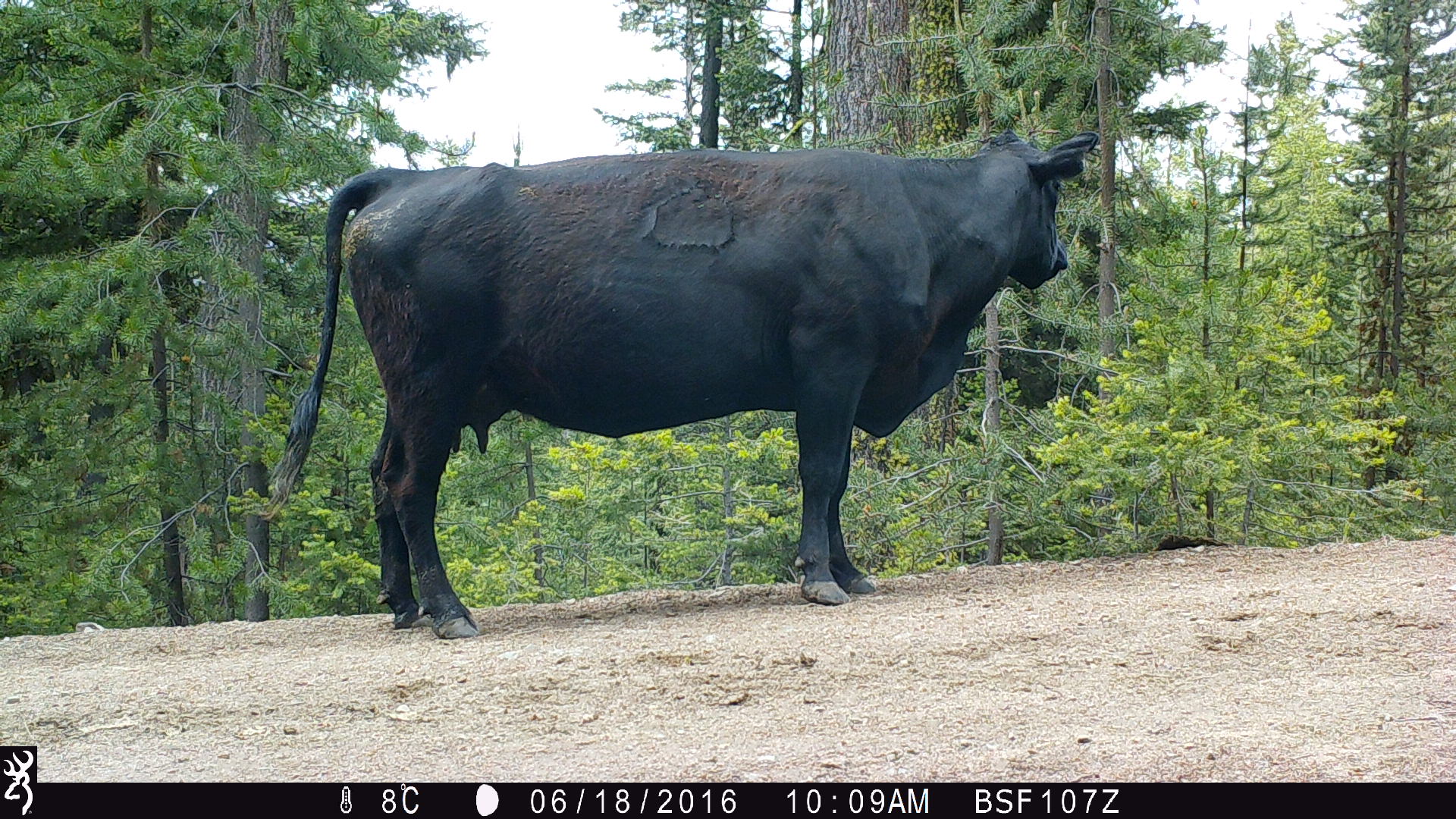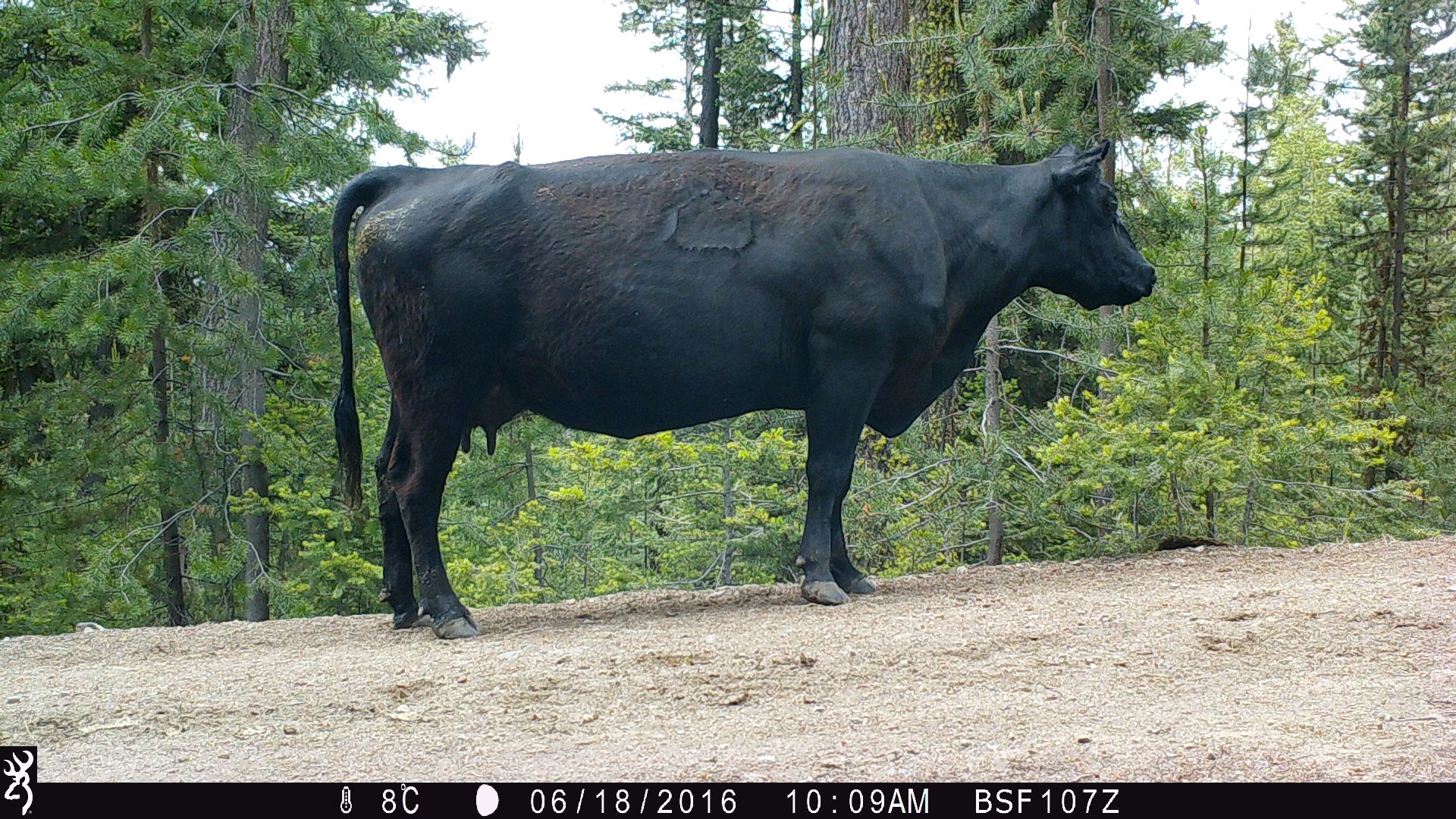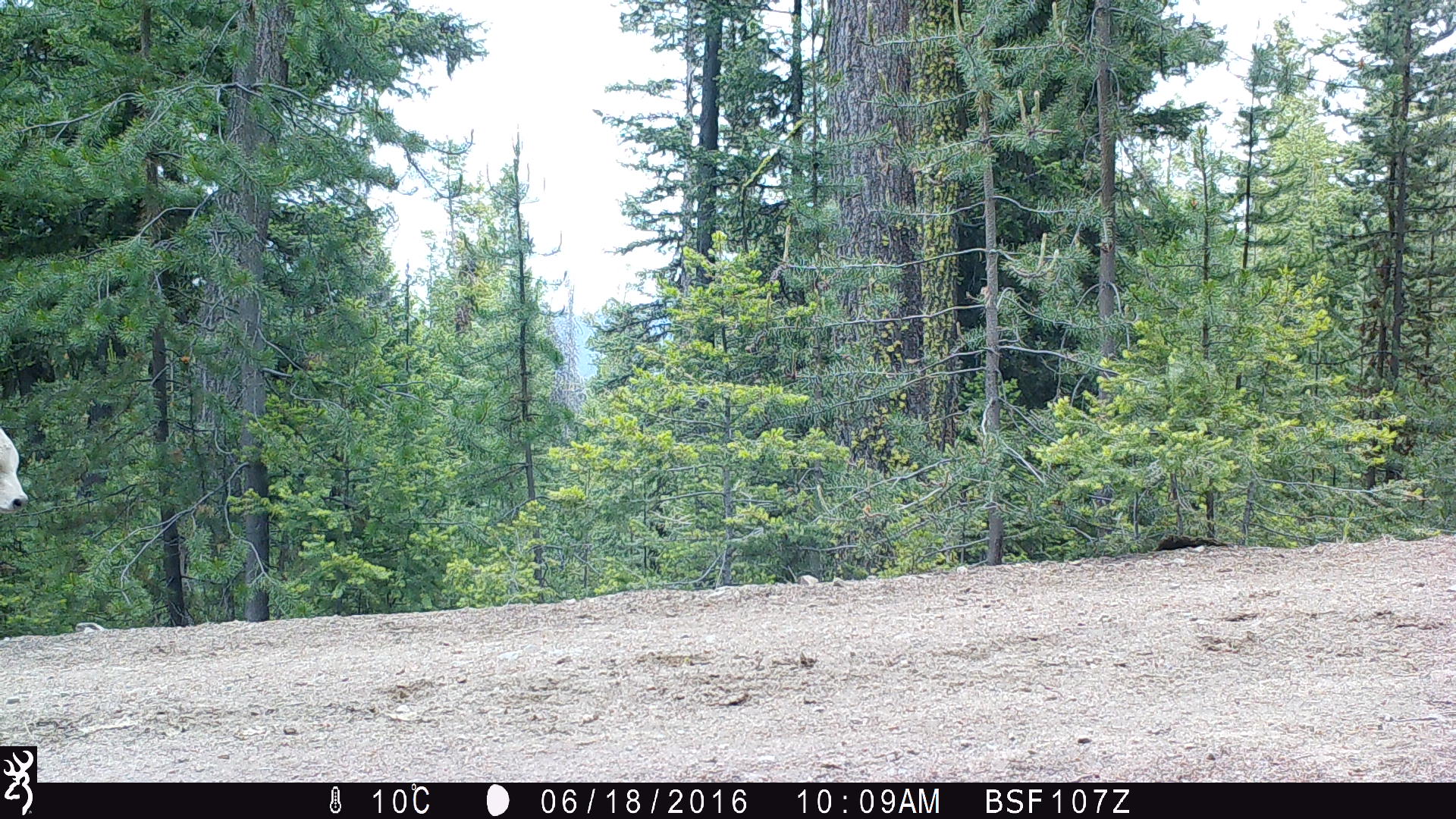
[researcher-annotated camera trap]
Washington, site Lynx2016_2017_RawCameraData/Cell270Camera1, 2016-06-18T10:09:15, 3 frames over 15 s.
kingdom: Animalia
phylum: Chordata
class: Mammalia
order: Artiodactyla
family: Bovidae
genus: Bos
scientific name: Bos taurus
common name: domestic cattle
Domestic cattle (Bos taurus). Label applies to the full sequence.